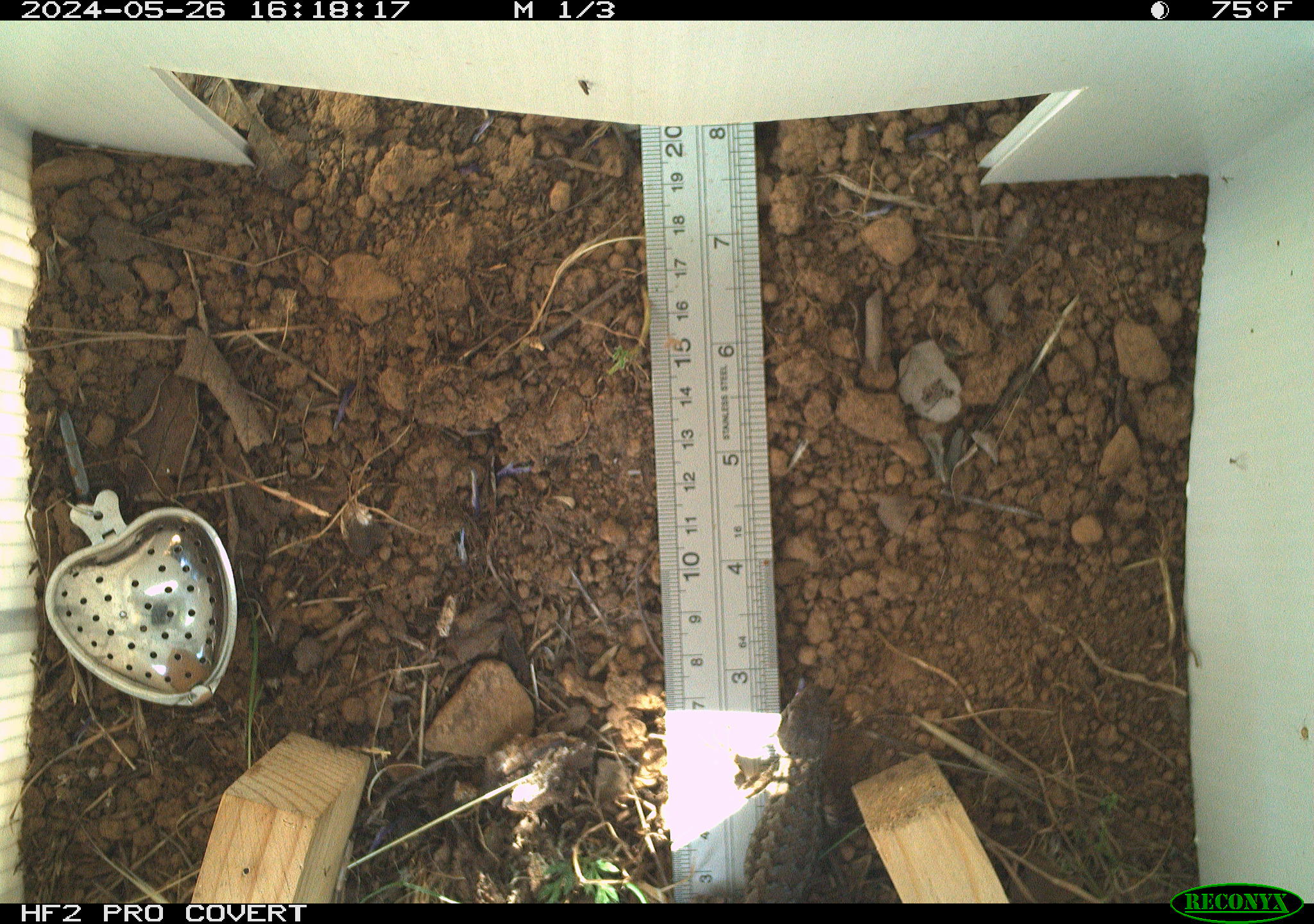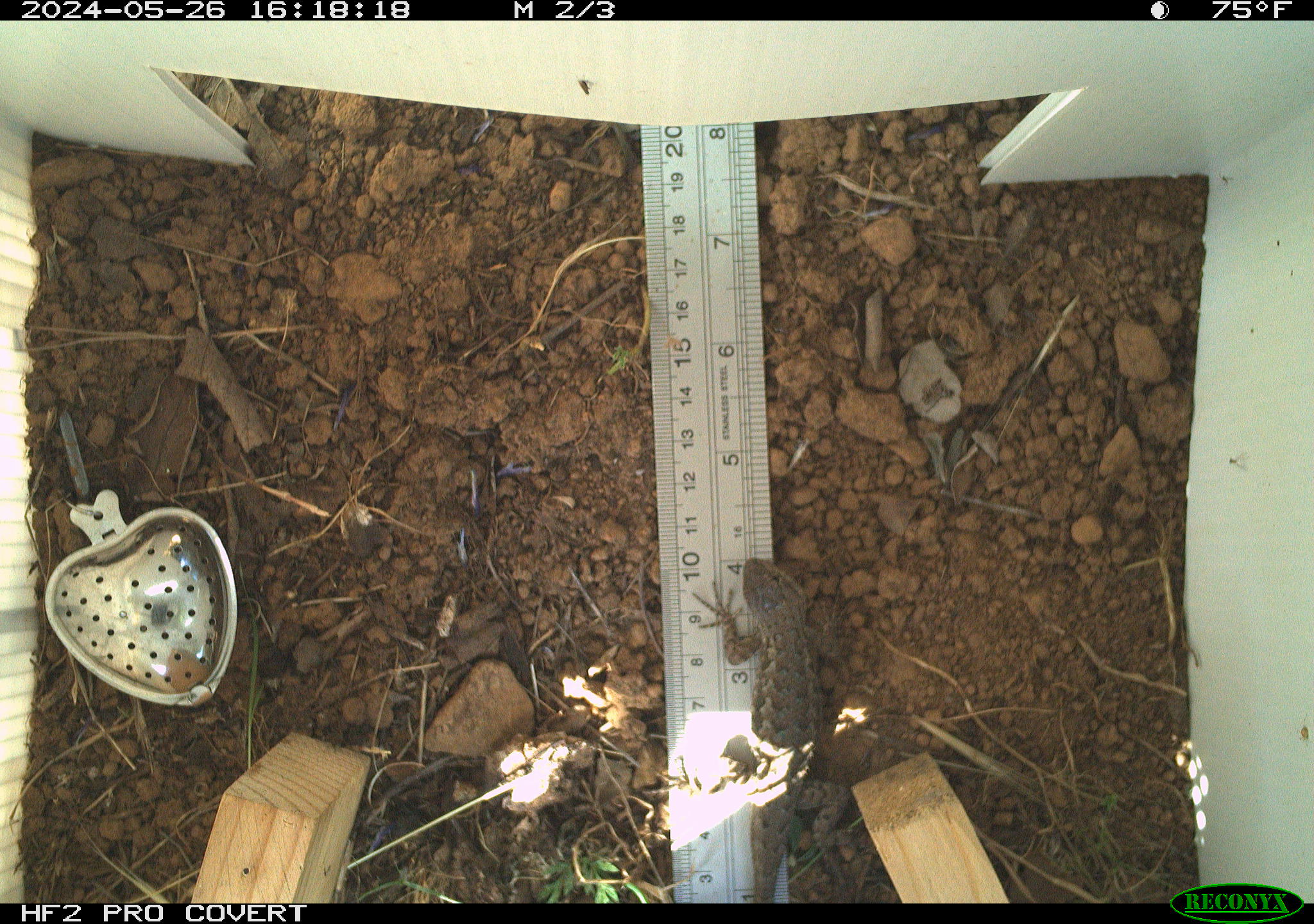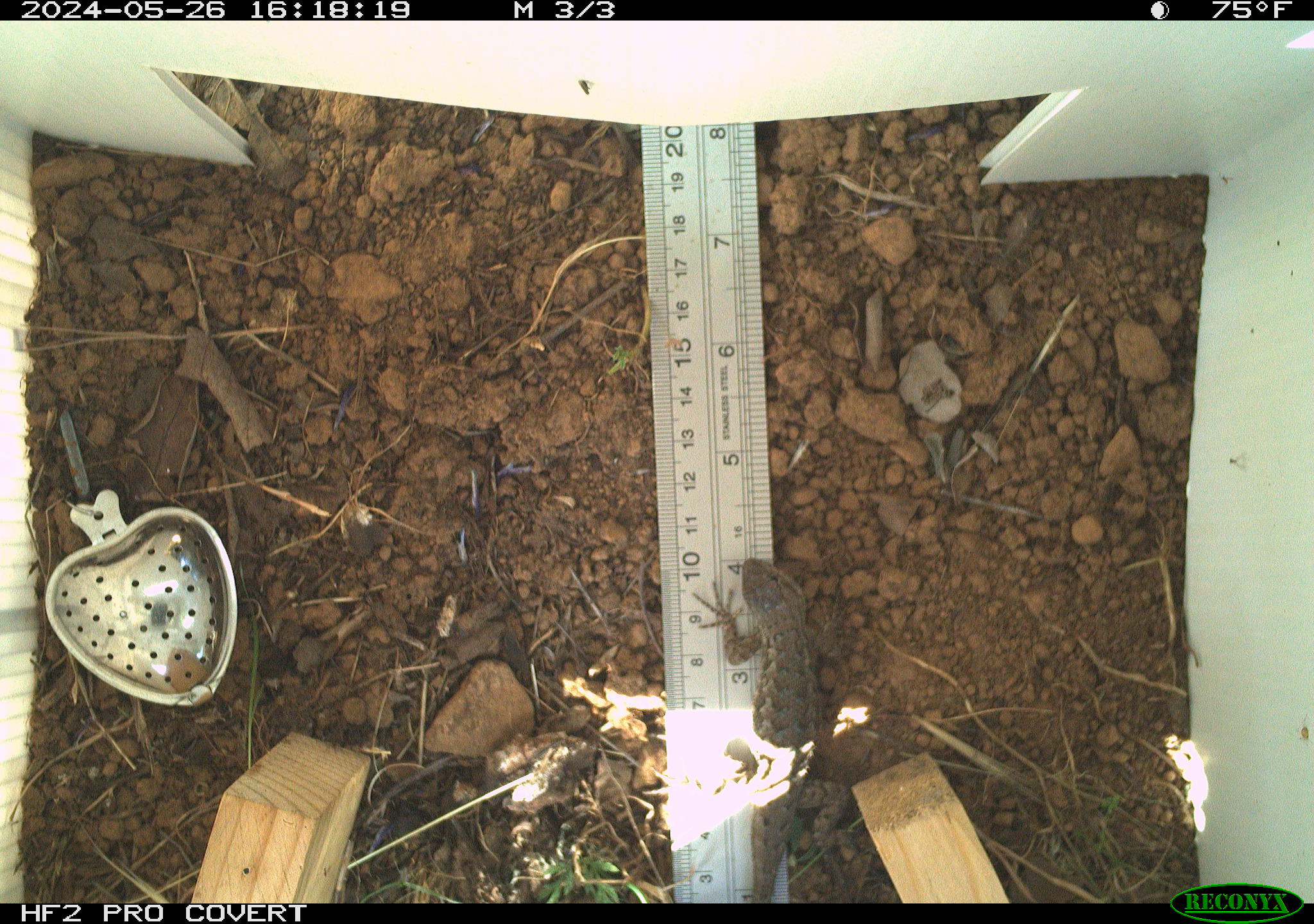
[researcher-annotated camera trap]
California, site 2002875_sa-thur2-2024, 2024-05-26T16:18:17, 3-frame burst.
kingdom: Animalia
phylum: Chordata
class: Reptilia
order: Squamata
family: Phrynosomatidae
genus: Sceloporus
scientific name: Sceloporus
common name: spiny lizards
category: sceloporus species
Sceloporus species (spiny lizards) (Sceloporus).